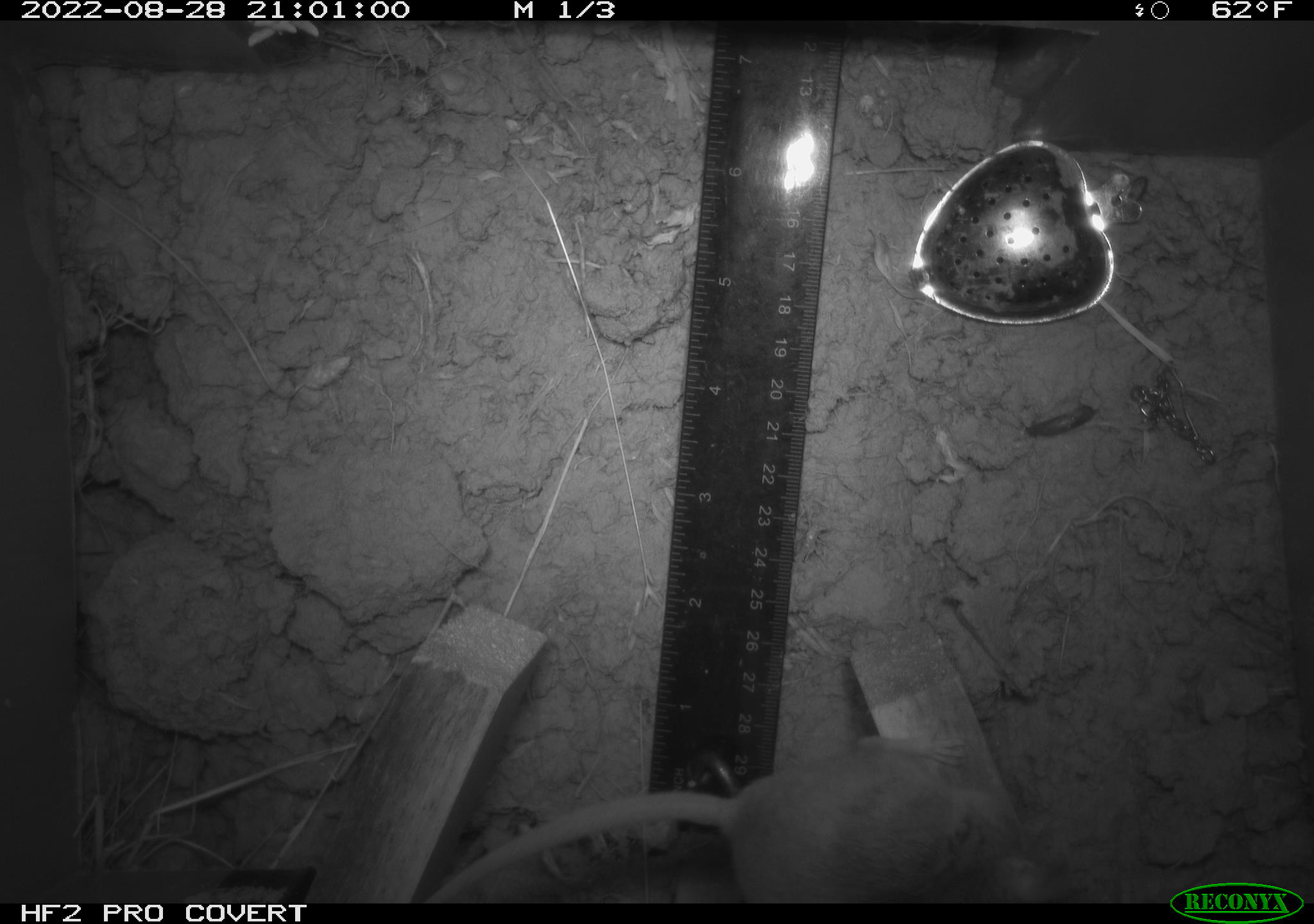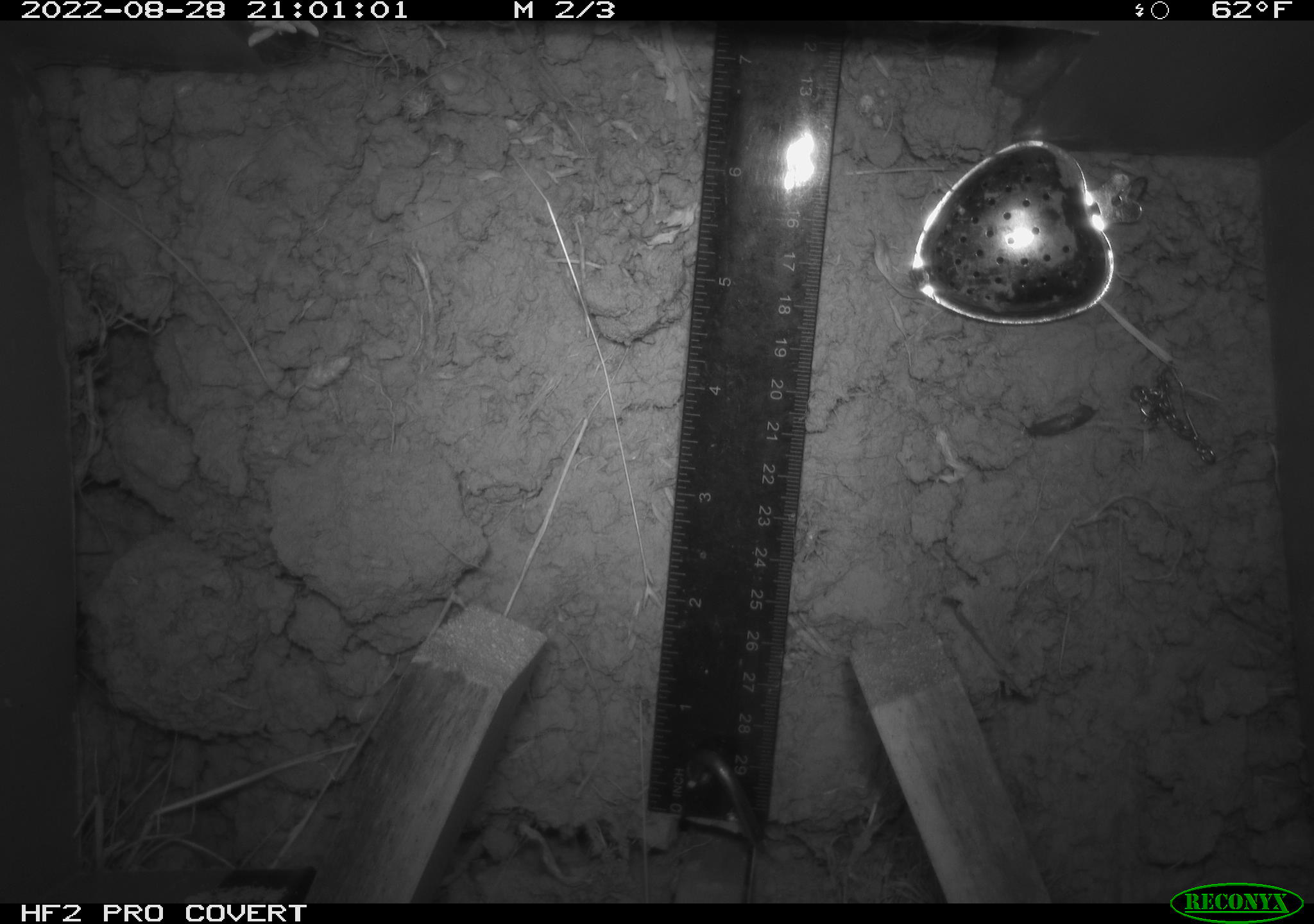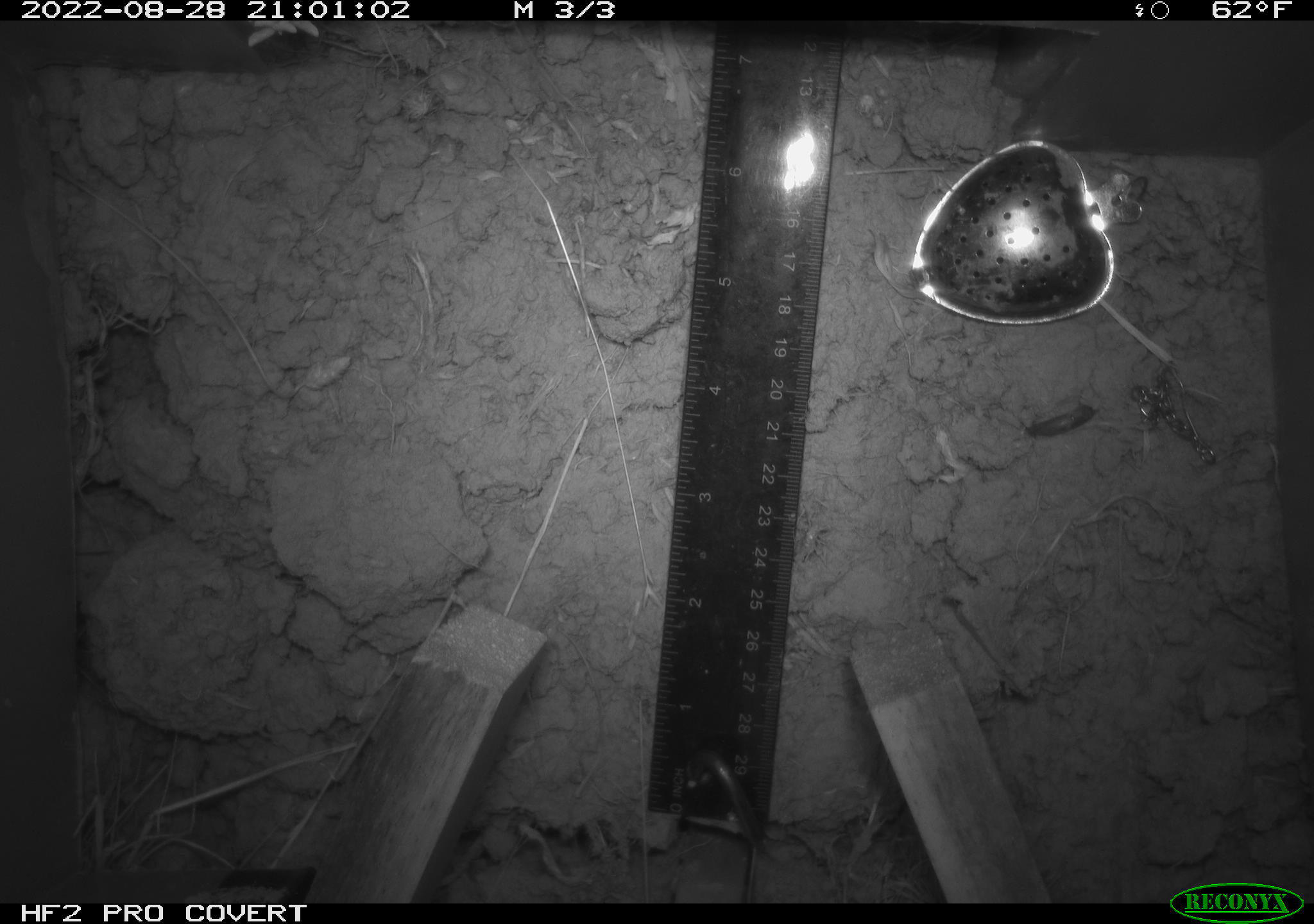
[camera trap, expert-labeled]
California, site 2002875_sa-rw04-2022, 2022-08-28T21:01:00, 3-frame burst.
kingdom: Animalia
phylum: Chordata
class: Mammalia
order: Rodentia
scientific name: Rodentia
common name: mouse species